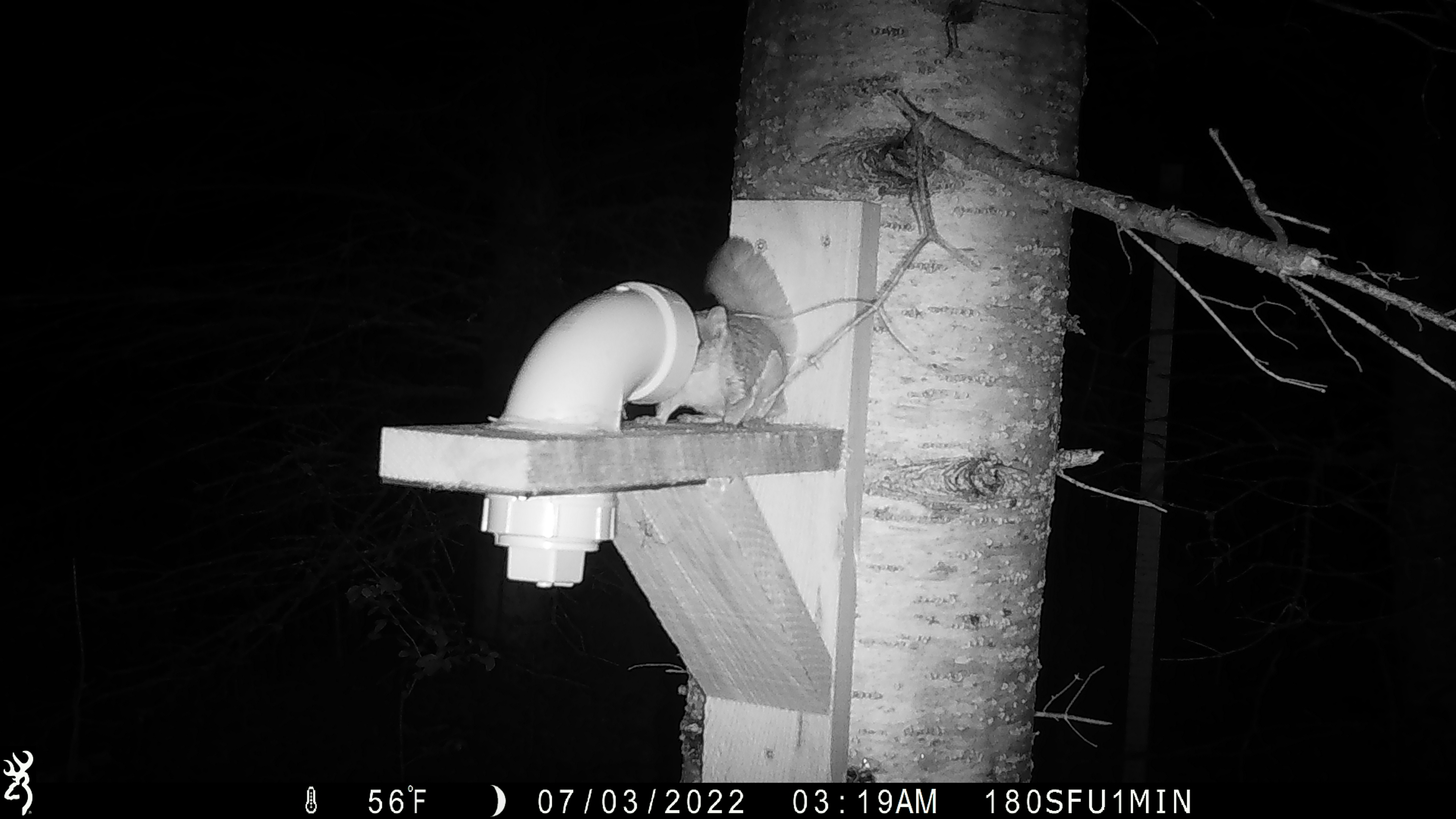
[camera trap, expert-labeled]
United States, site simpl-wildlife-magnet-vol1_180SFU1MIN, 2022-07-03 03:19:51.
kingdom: Animalia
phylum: Chordata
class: Mammalia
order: Rodentia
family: Sciuridae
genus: Glaucomys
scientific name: Glaucomys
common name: flying squirrel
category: flying squirrel sp.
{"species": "flying squirrel sp. (flying squirrel) (Glaucomys)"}